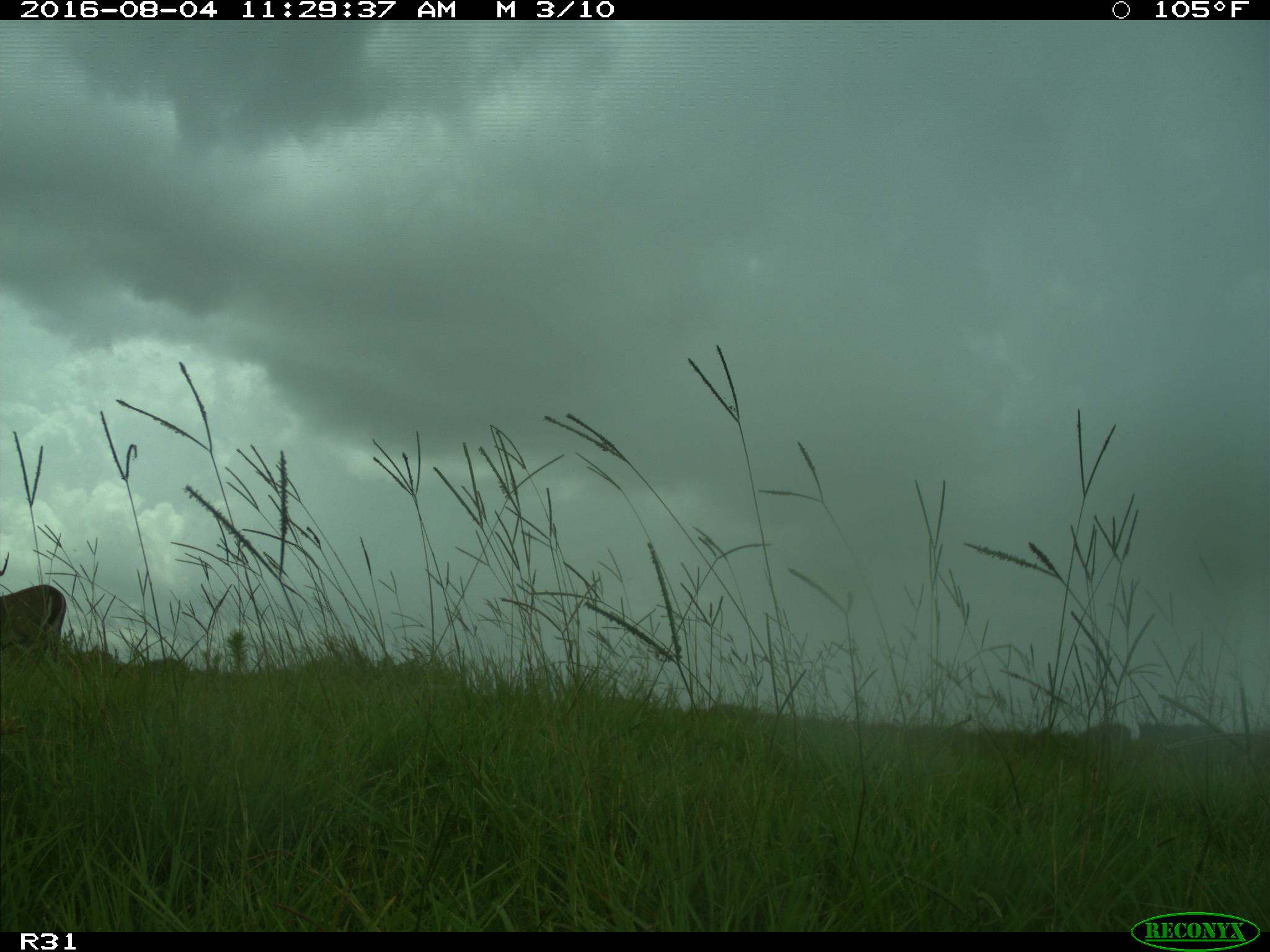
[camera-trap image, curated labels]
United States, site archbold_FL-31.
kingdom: Animalia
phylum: Chordata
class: Mammalia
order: Artiodactyla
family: Cervidae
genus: Odocoileus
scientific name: Odocoileus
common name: deer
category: unidentified deer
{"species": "unidentified deer (deer) (Odocoileus)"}